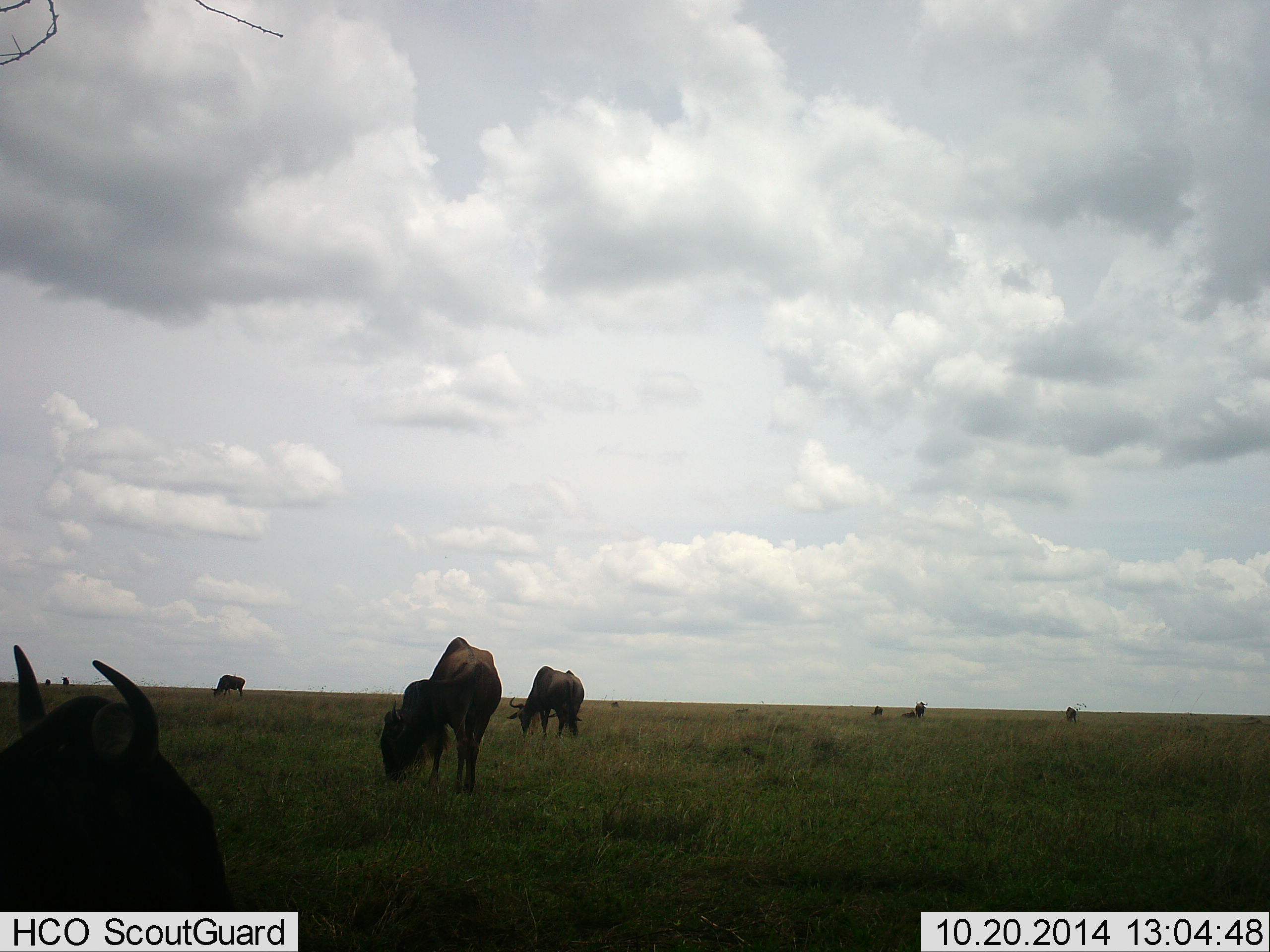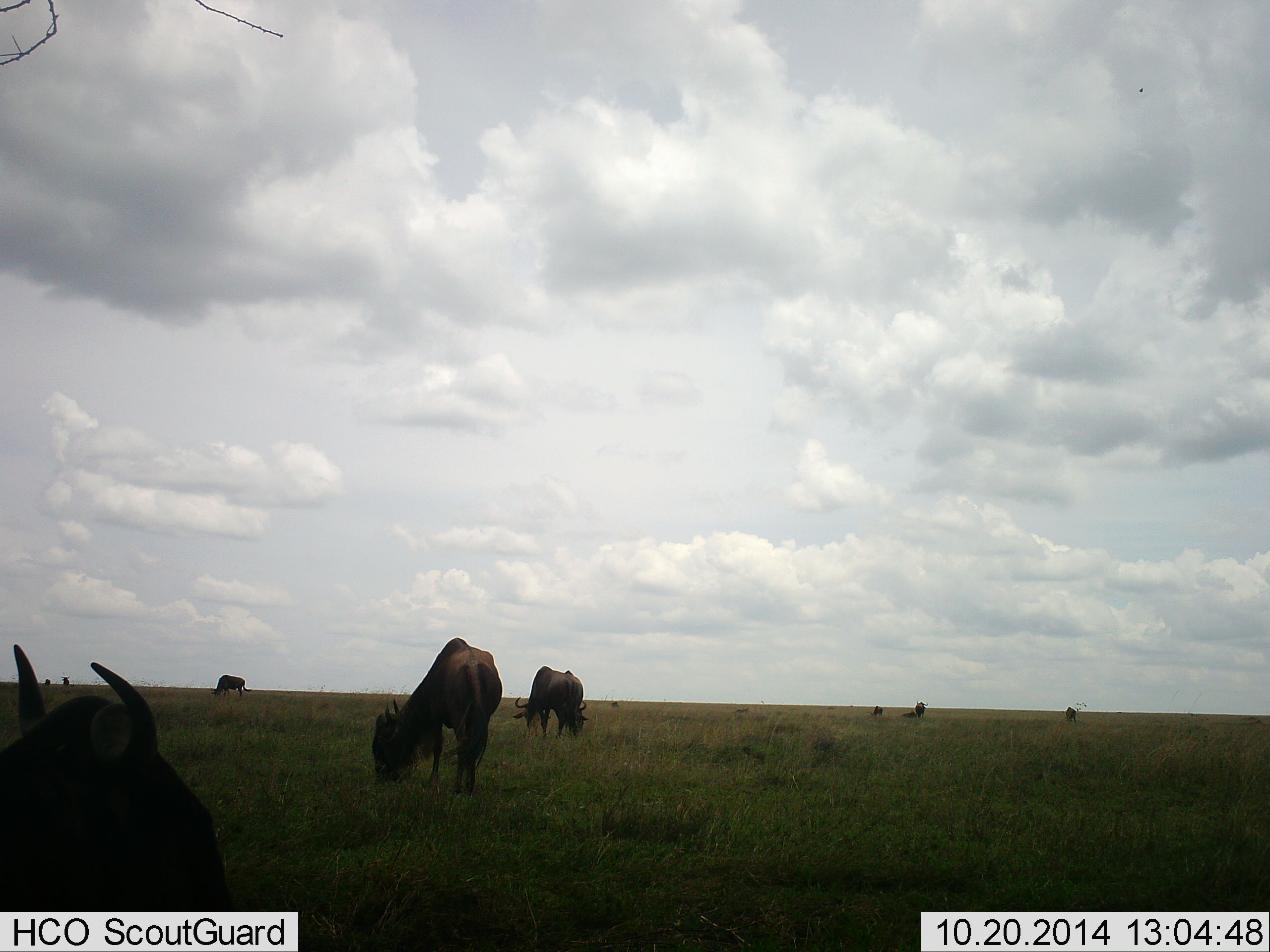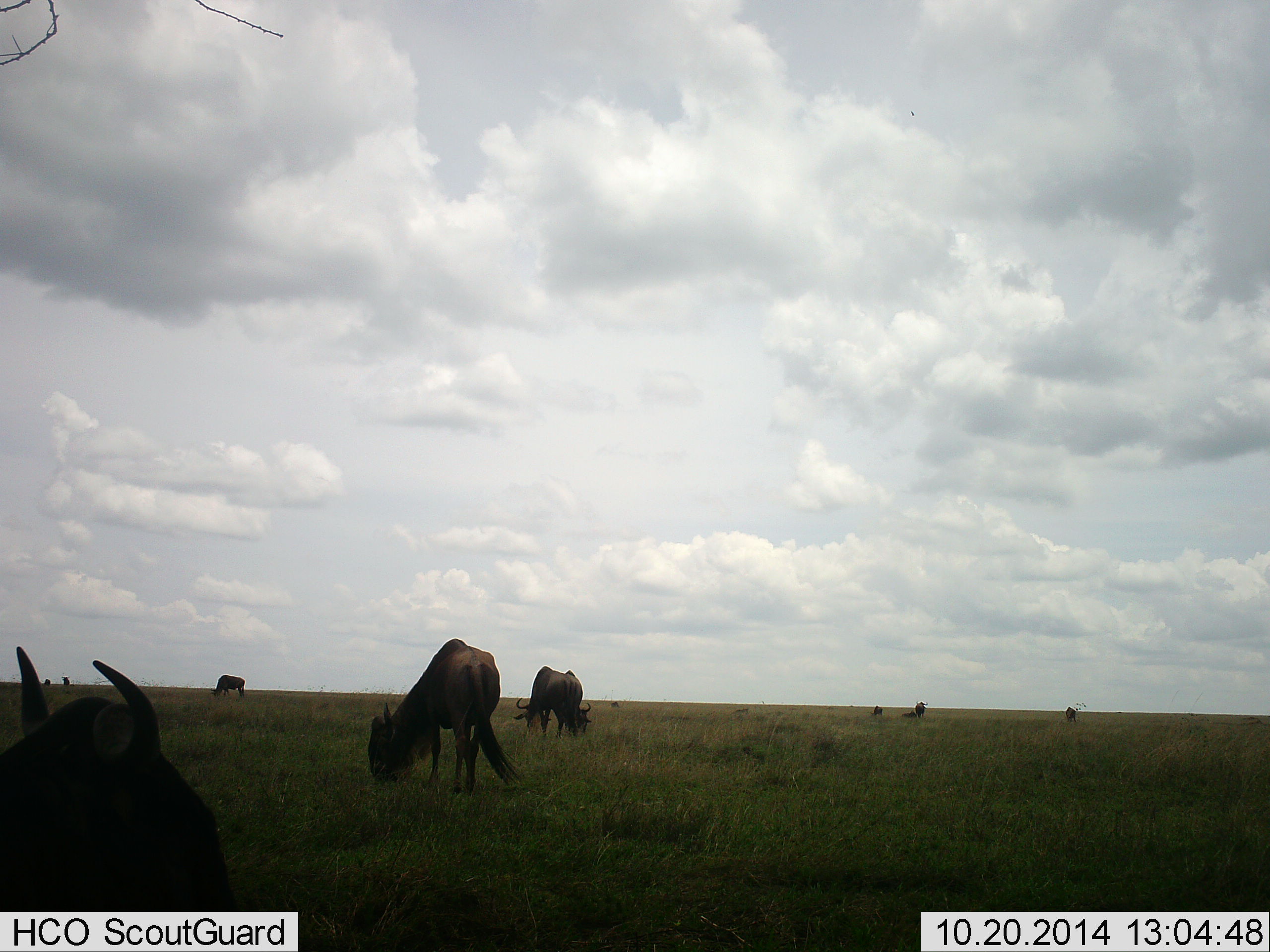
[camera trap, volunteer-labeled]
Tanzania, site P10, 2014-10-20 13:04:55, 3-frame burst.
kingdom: Animalia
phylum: Chordata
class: Mammalia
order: Artiodactyla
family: Bovidae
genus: Connochaetes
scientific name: Connochaetes taurinus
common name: blue wildebeest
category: wildebeest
Wildebeest (blue wildebeest) (Connochaetes taurinus), count 7. Behavior (volunteer vote fractions): standing 50%, resting 30%, moving 0%, interacting 0%. Young present (vote fraction): 0%. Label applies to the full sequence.